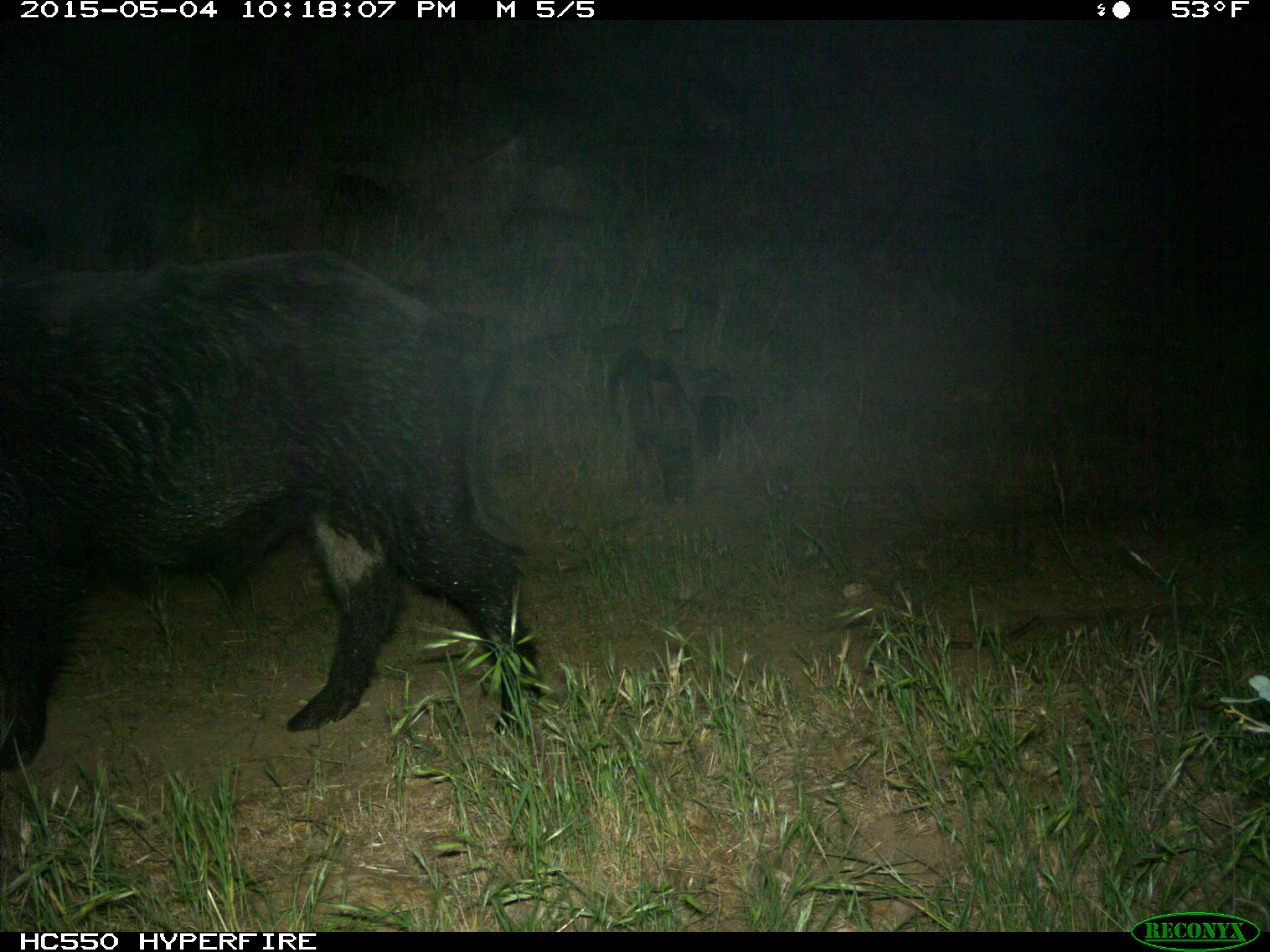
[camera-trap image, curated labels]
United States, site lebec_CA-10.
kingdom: Animalia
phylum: Chordata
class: Mammalia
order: Artiodactyla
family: Suidae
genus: Sus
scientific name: Sus scrofa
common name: wild boar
Sus scrofa (wild boar).